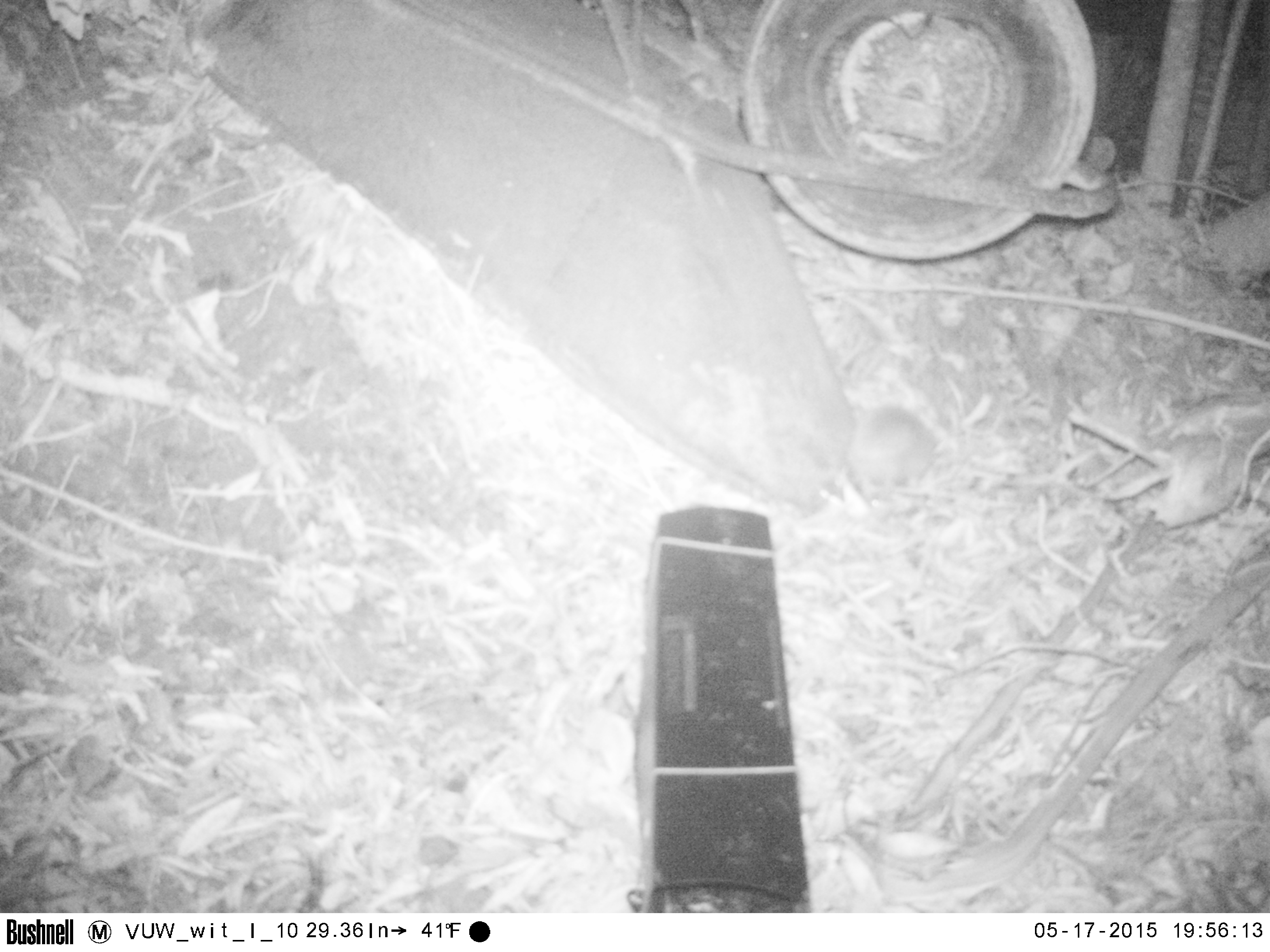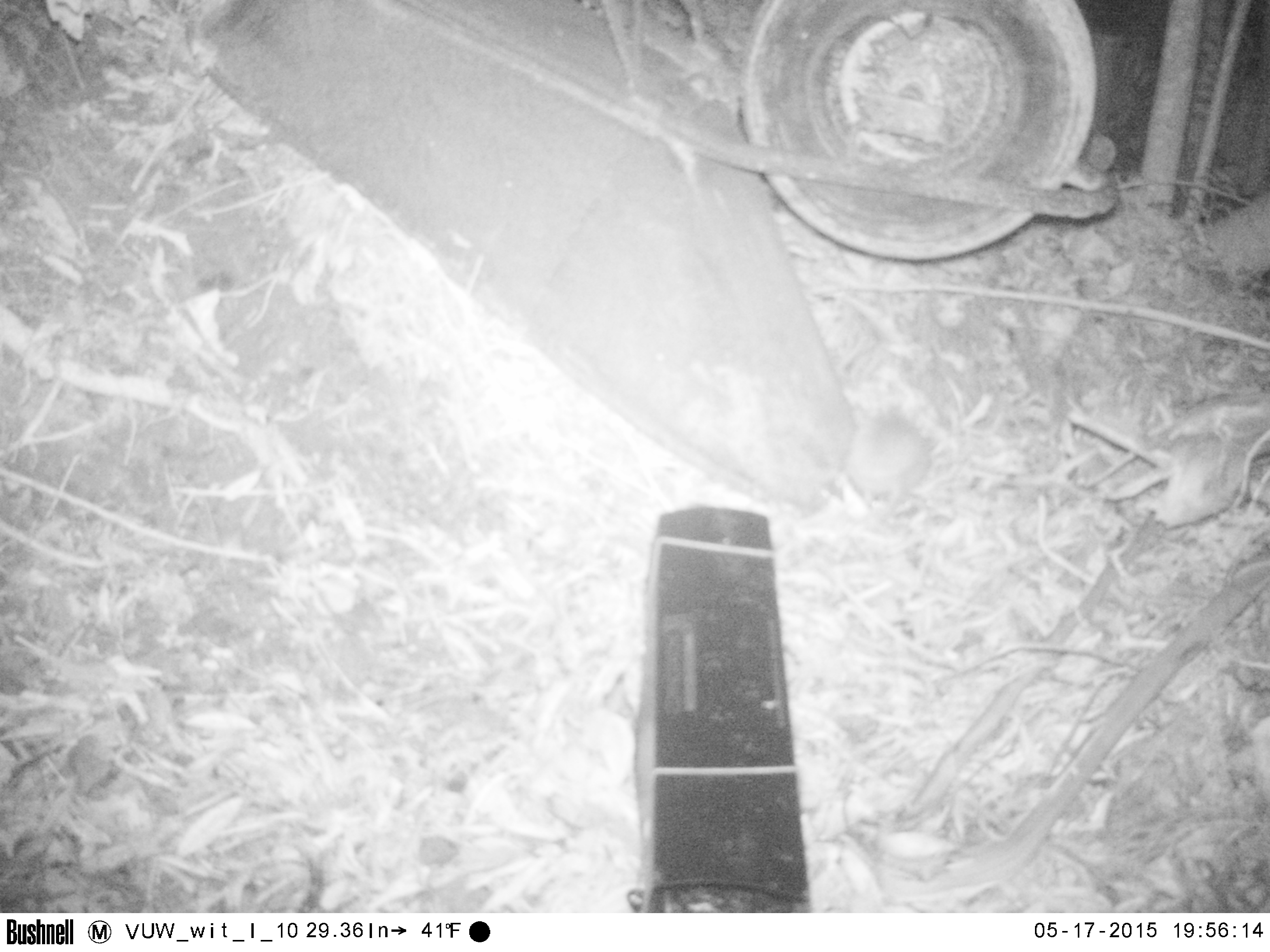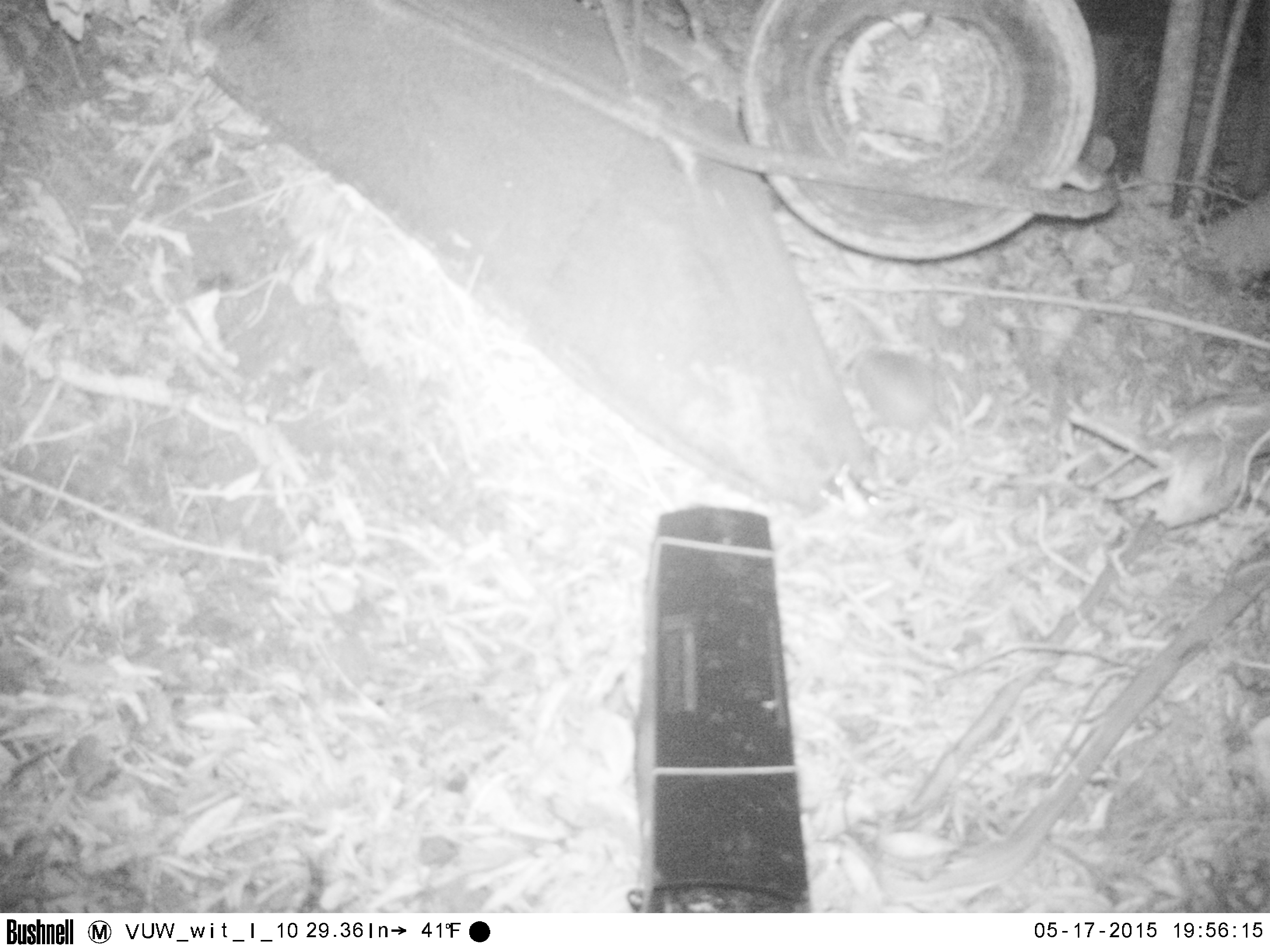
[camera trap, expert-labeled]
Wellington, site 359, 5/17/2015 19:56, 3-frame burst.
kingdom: Animalia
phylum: Chordata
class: Mammalia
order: Eulipotyphla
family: Erinaceidae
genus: Erinaceus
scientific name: Erinaceus europaeus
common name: hedgehog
Hedgehog (Erinaceus europaeus).